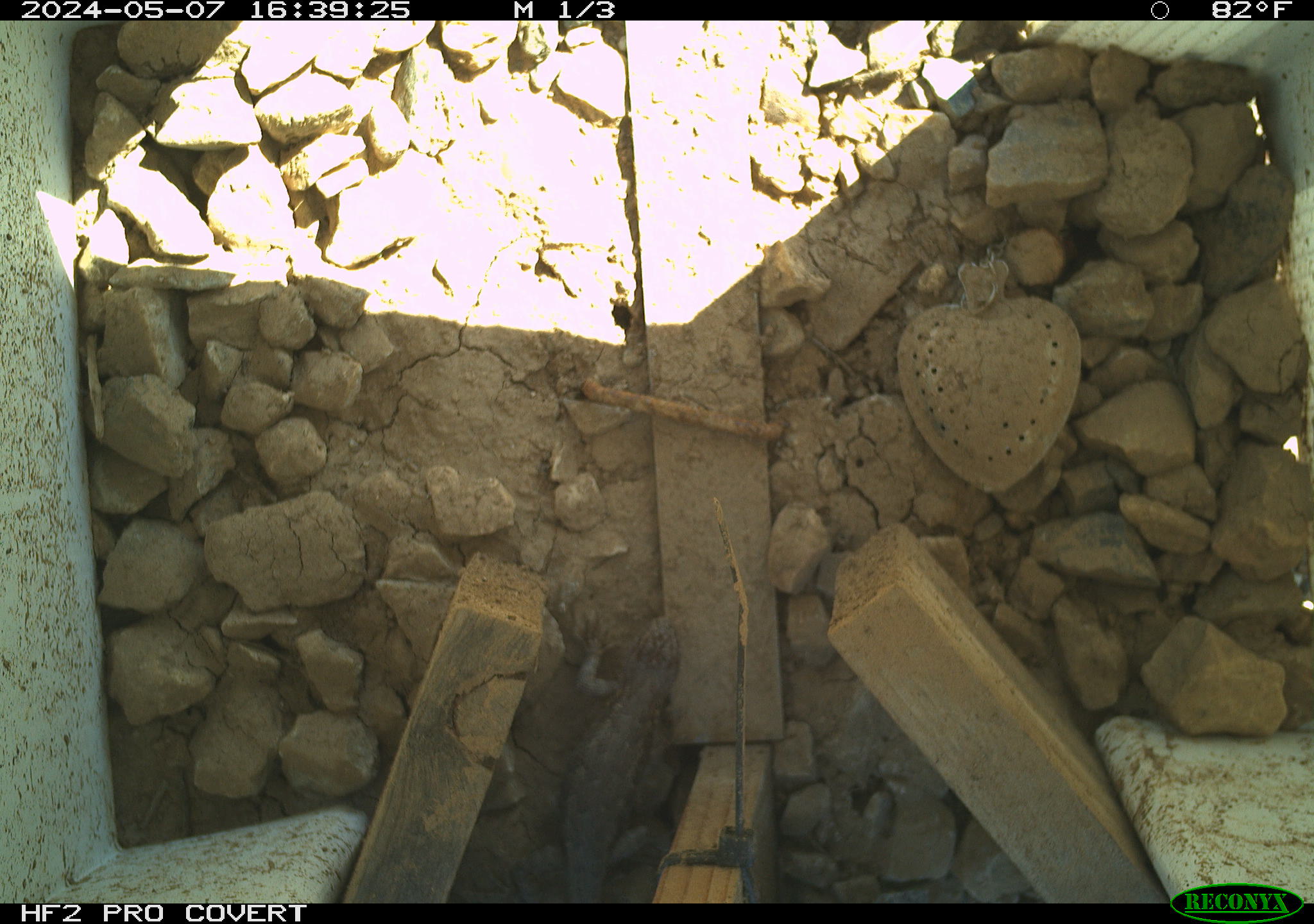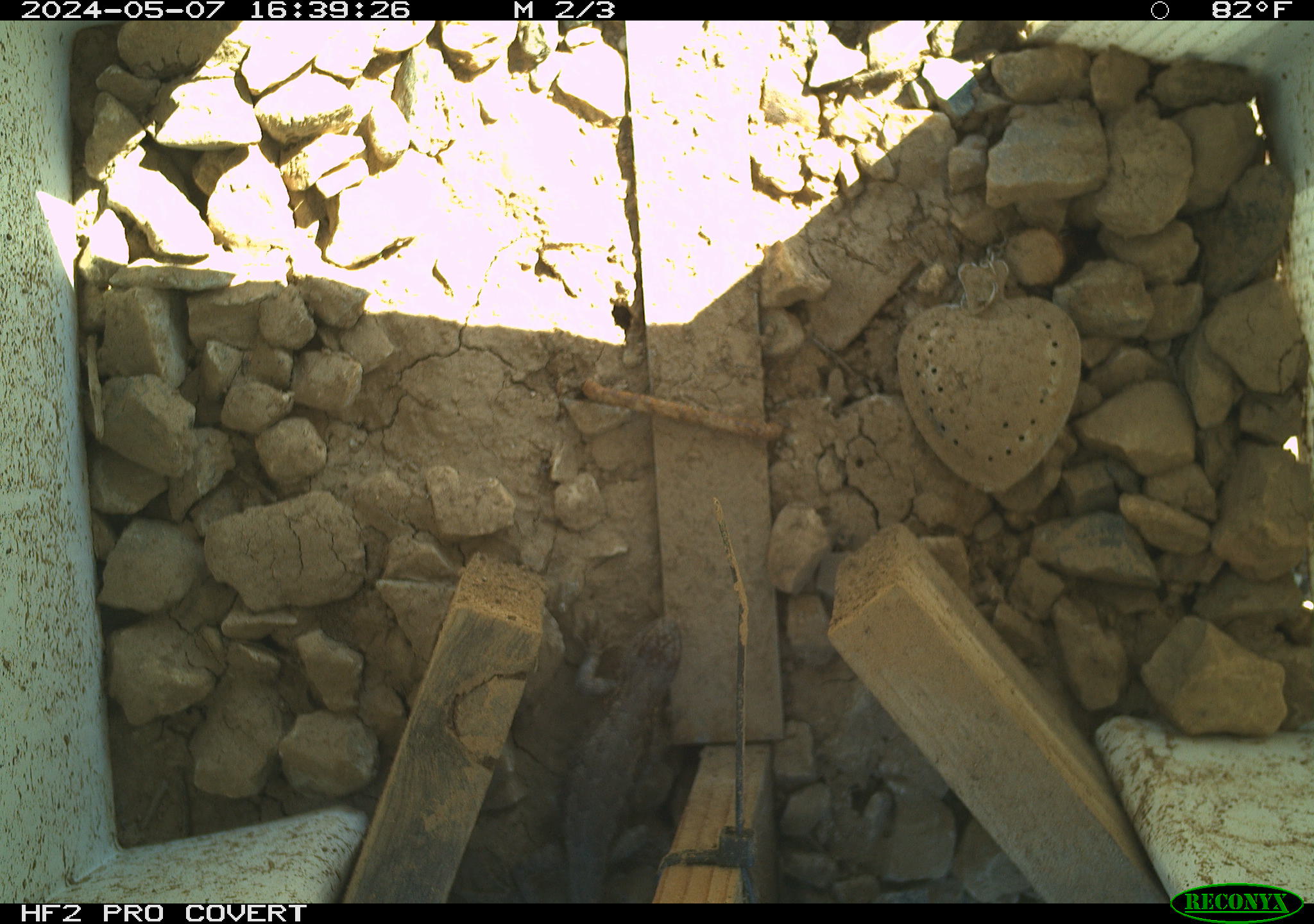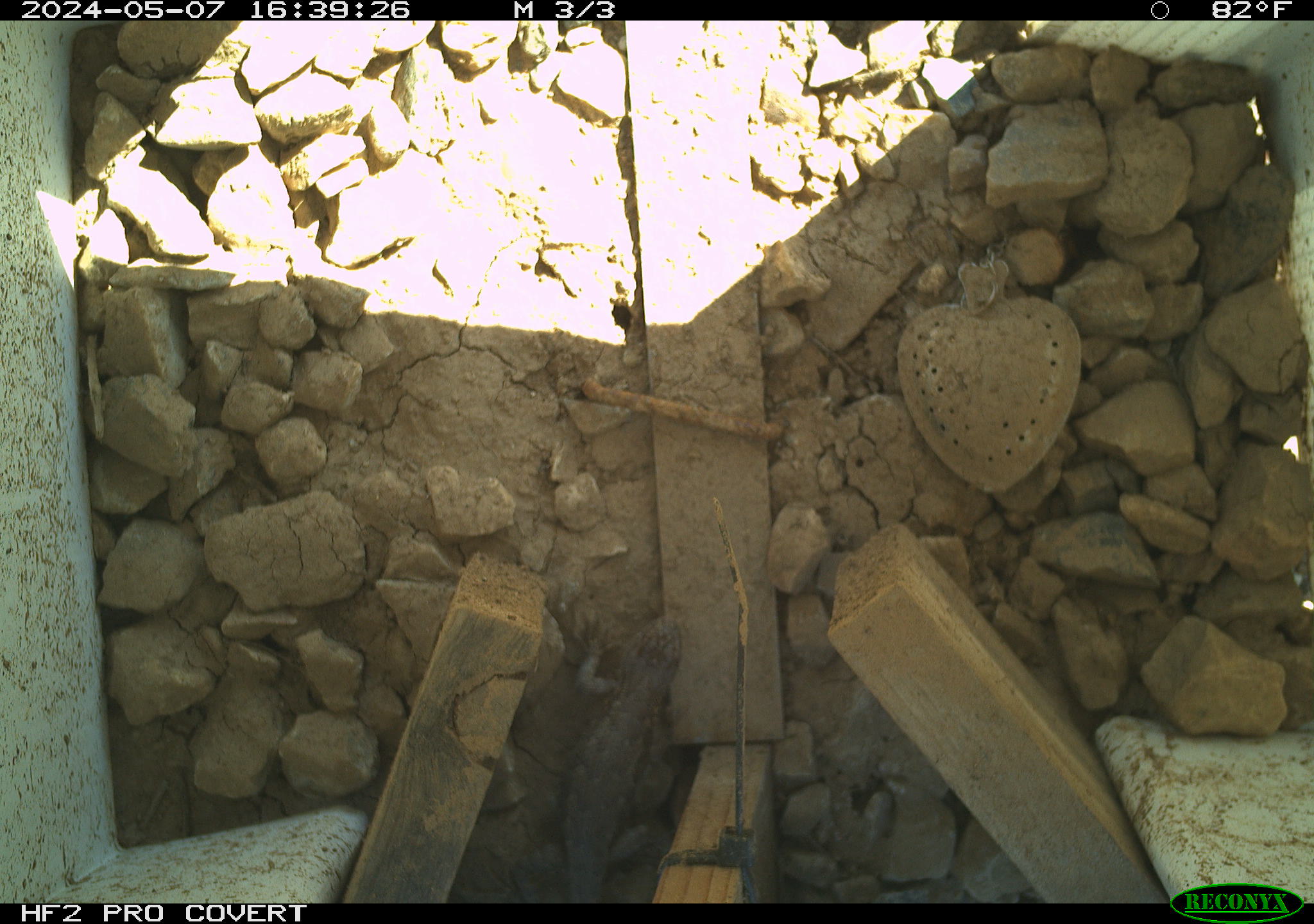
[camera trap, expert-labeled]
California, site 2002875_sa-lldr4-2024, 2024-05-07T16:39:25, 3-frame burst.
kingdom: Animalia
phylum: Chordata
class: Reptilia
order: Squamata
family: Phrynosomatidae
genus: Sceloporus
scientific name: Sceloporus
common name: spiny lizards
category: sceloporus species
Sceloporus species (spiny lizards) (Sceloporus).